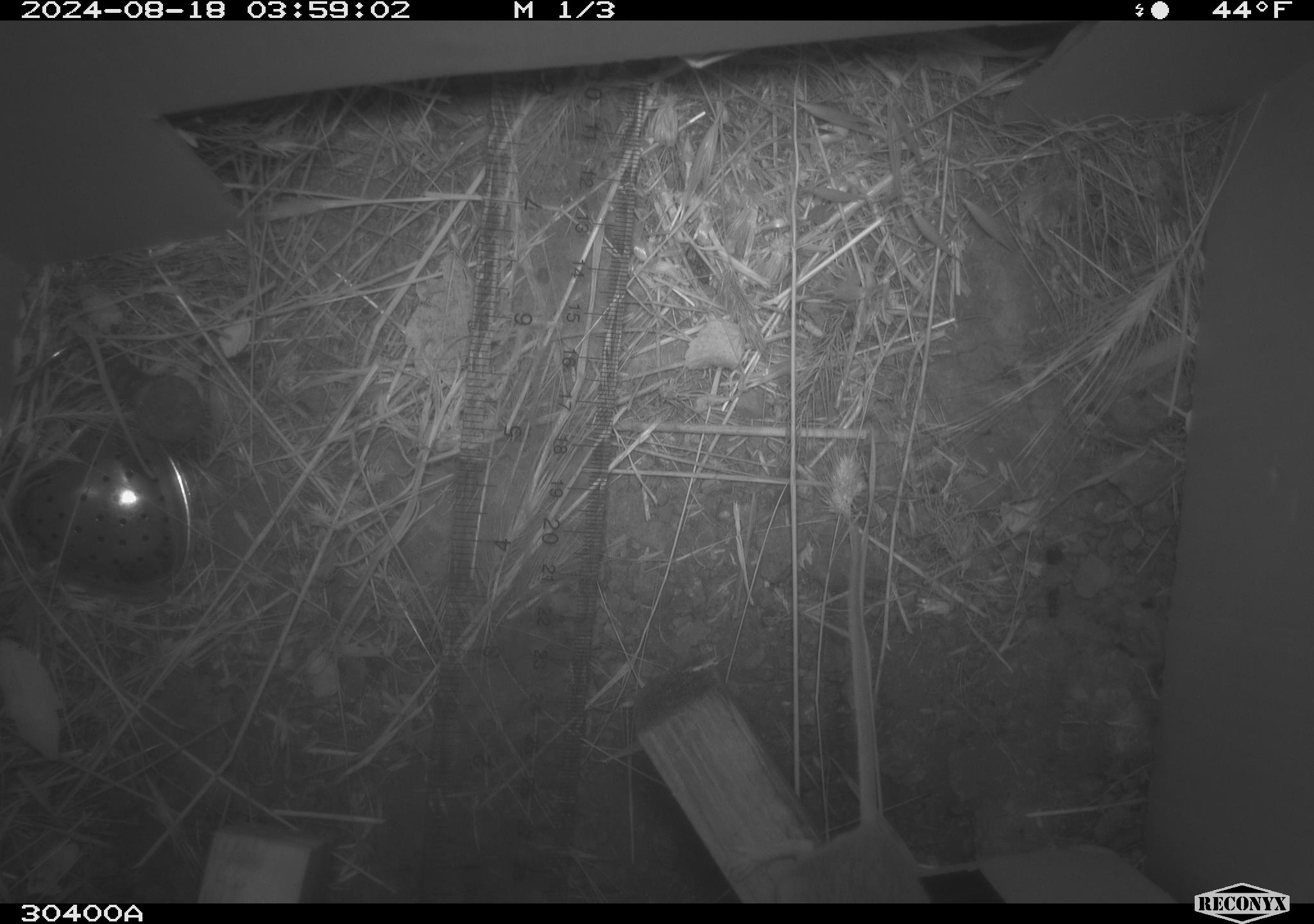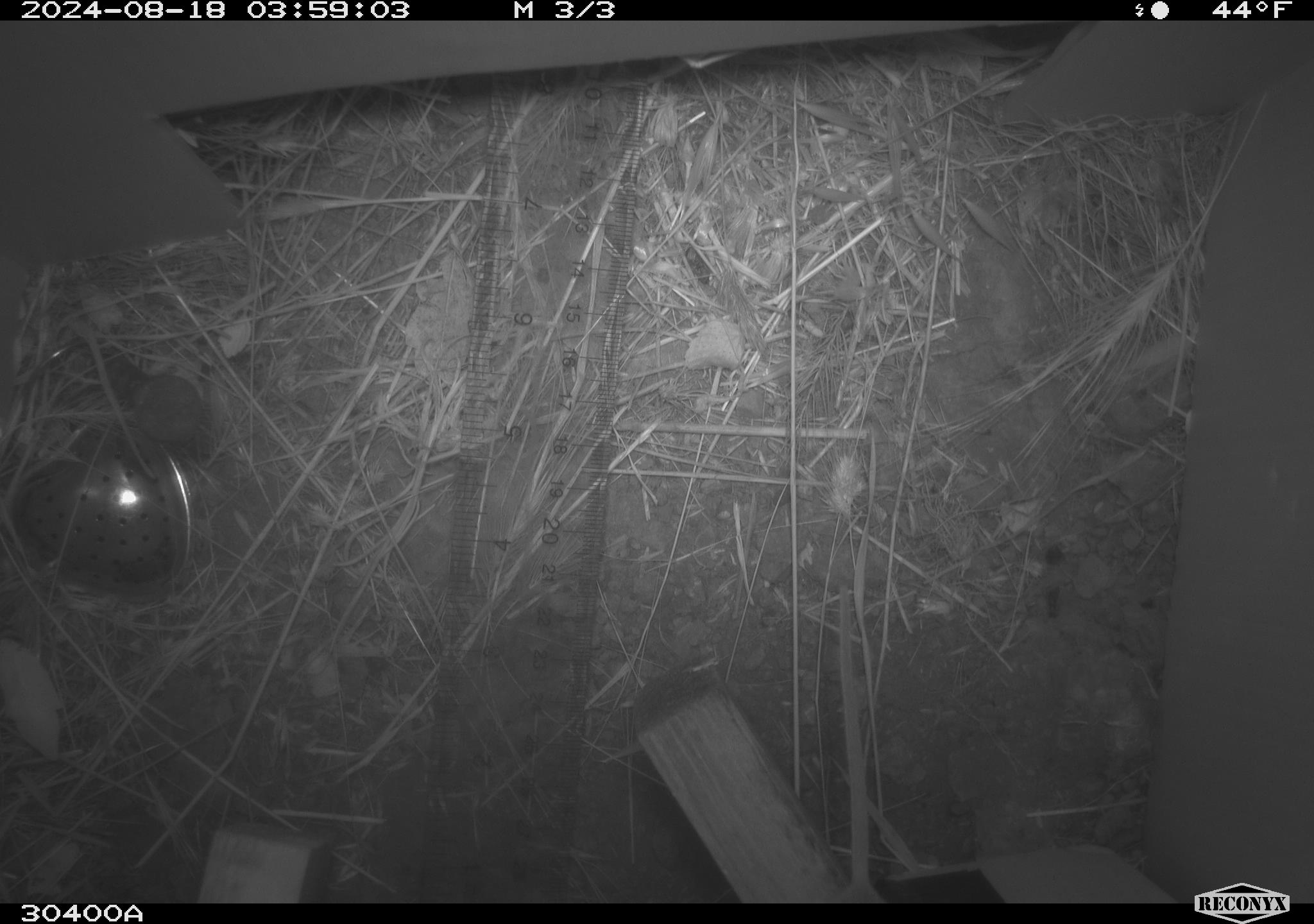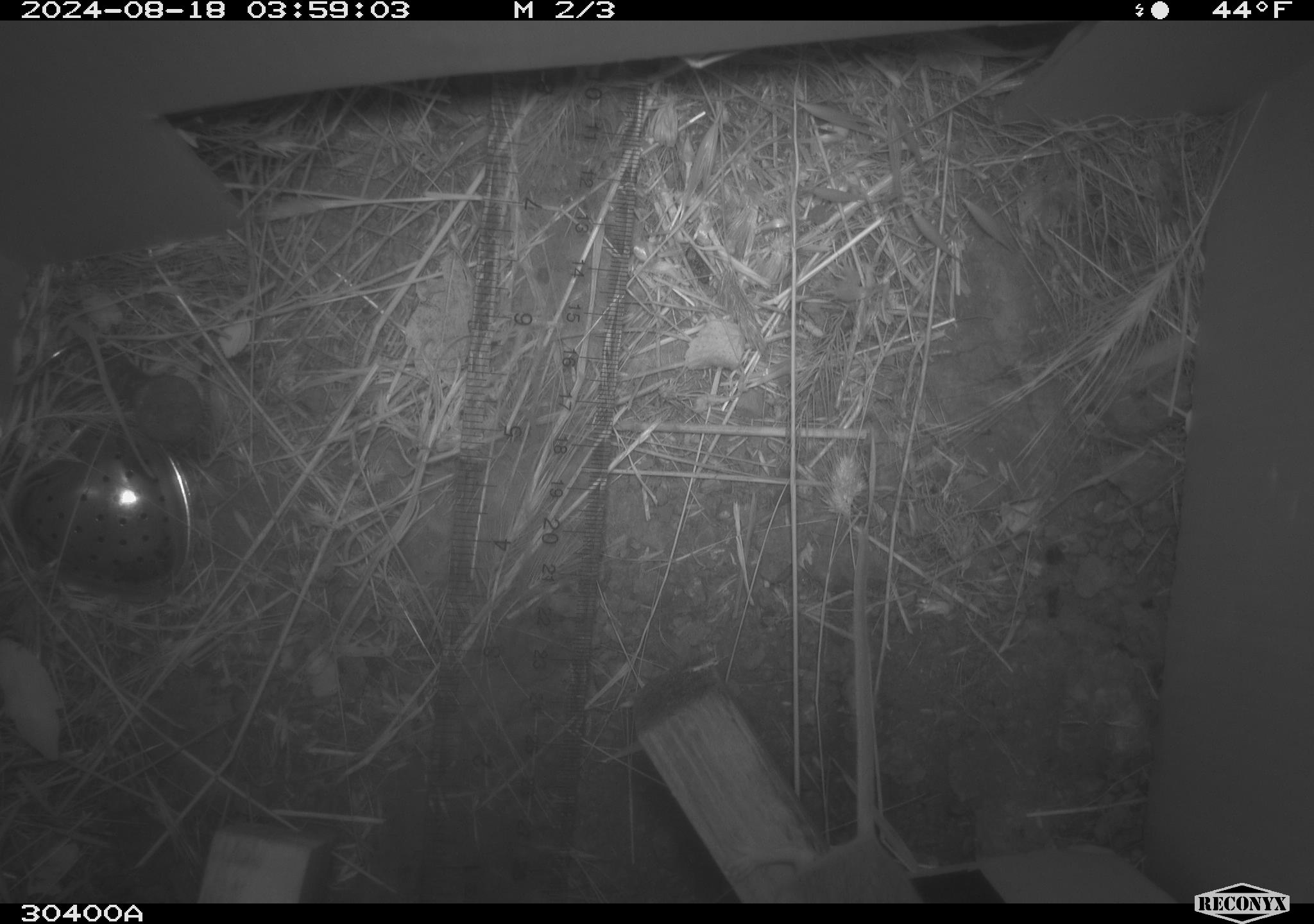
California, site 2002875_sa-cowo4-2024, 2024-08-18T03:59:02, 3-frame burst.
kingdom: Animalia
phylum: Chordata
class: Mammalia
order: Rodentia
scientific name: Rodentia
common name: mouse species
Mouse species (Rodentia).